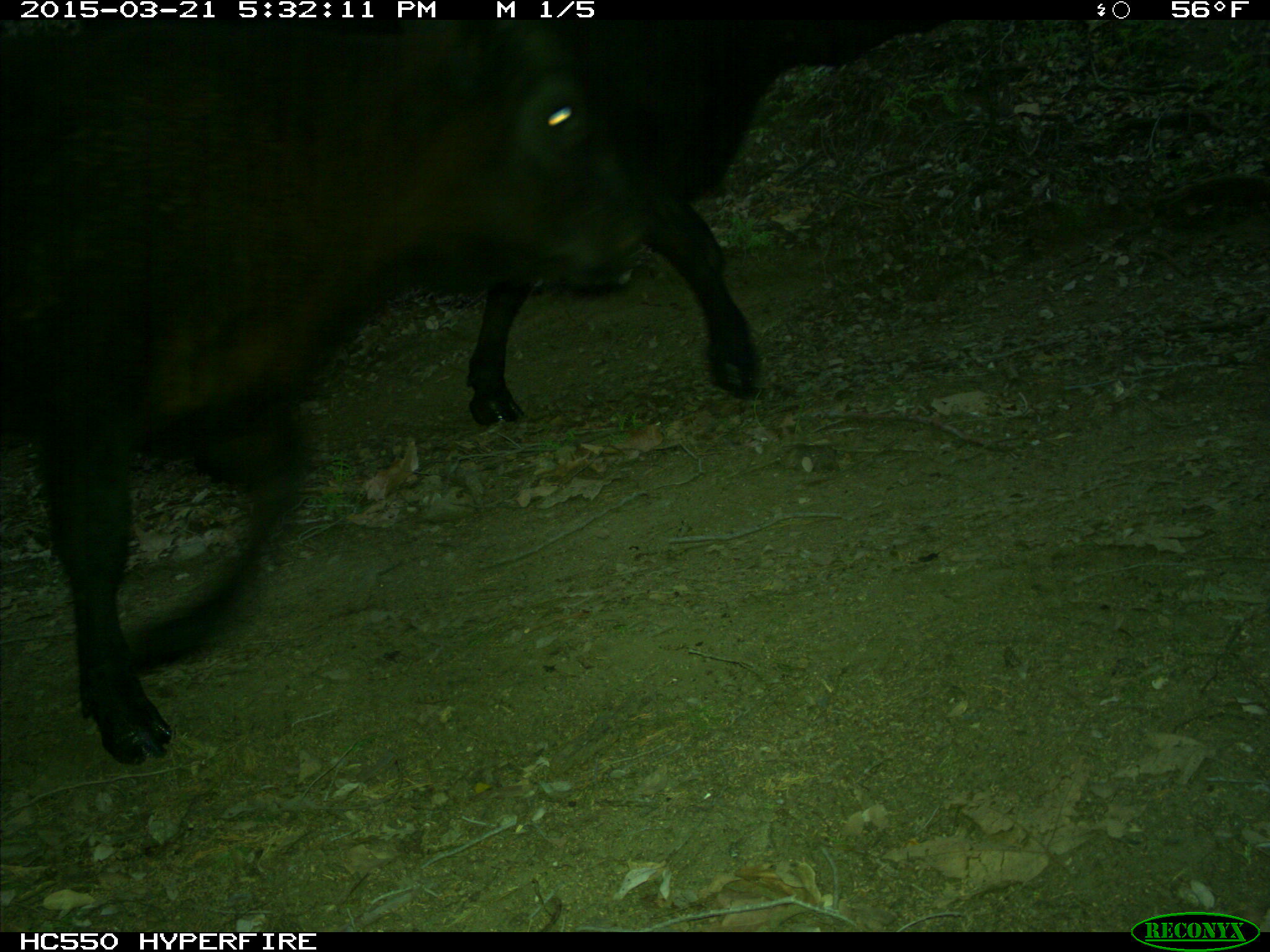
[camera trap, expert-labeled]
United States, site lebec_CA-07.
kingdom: Animalia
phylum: Chordata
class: Mammalia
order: Artiodactyla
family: Bovidae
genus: Bos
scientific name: Bos taurus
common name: domestic cow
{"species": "Bos taurus (domestic cow)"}